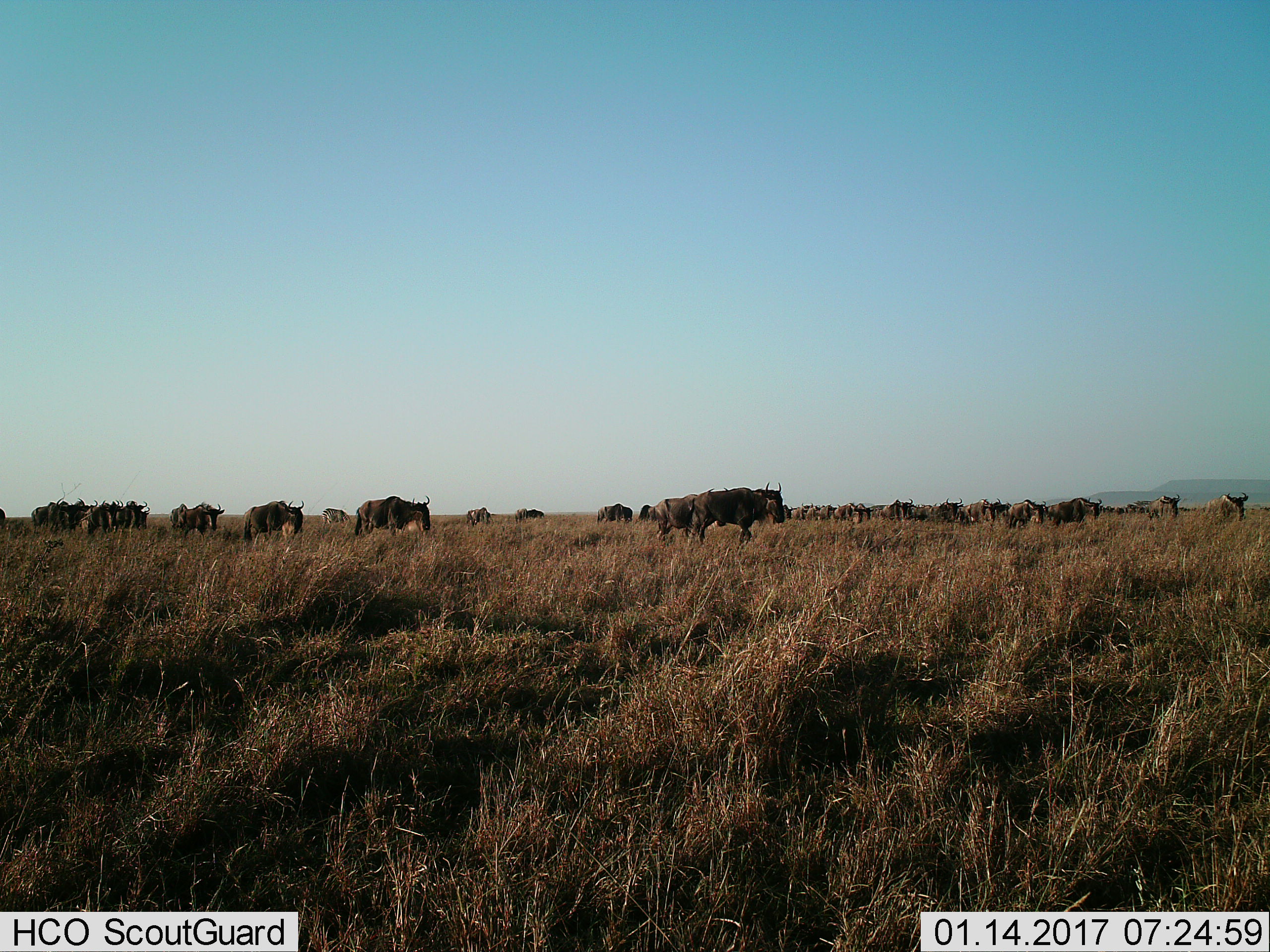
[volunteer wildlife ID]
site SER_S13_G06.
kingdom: Animalia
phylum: Chordata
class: Mammalia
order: Artiodactyla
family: Bovidae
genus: Connochaetes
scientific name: Connochaetes taurinus taurinus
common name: blue wildebeest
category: wildebeestblue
Wildebeestblue (blue wildebeest) (Connochaetes taurinus taurinus), count 11-50. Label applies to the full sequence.